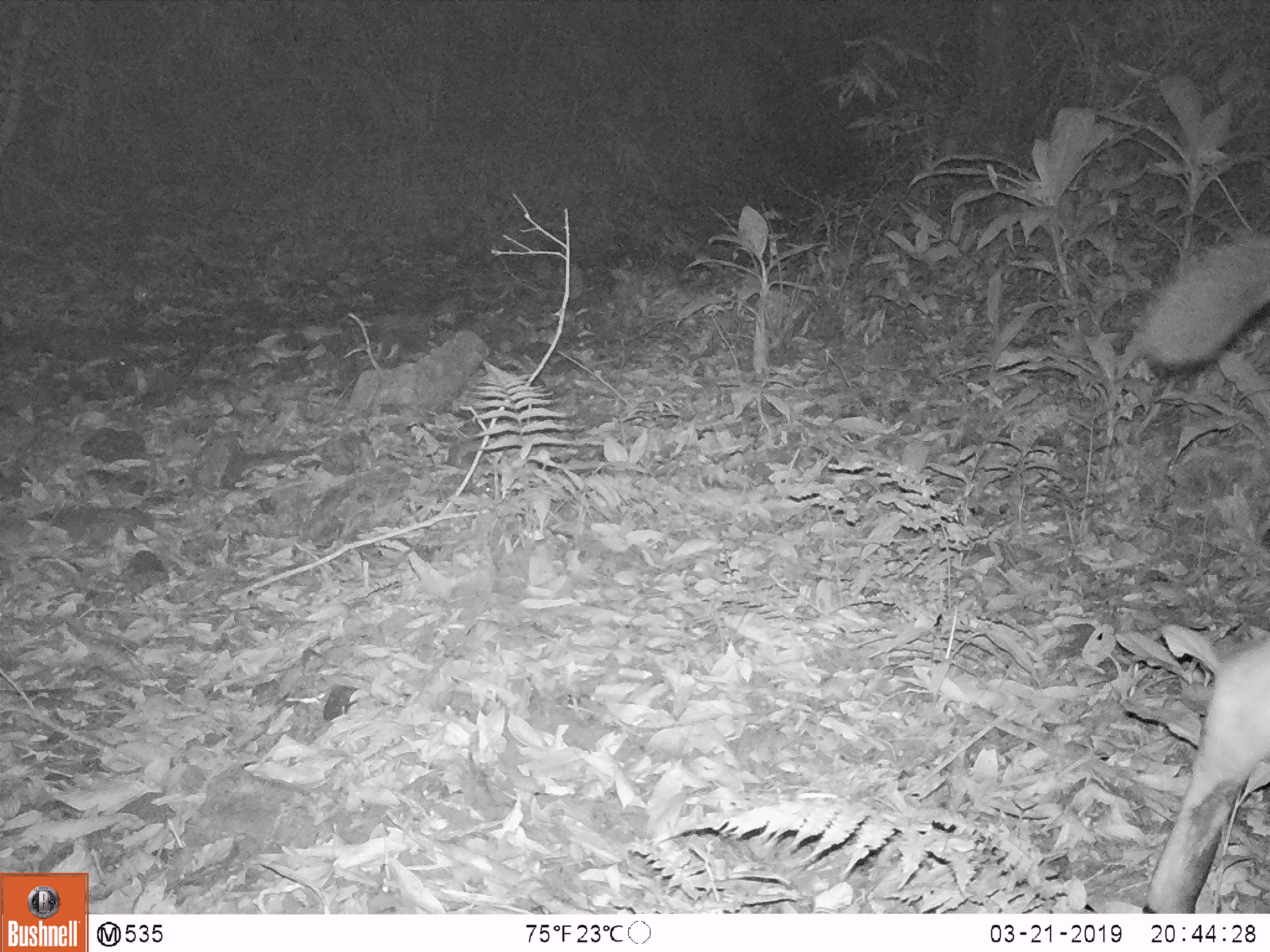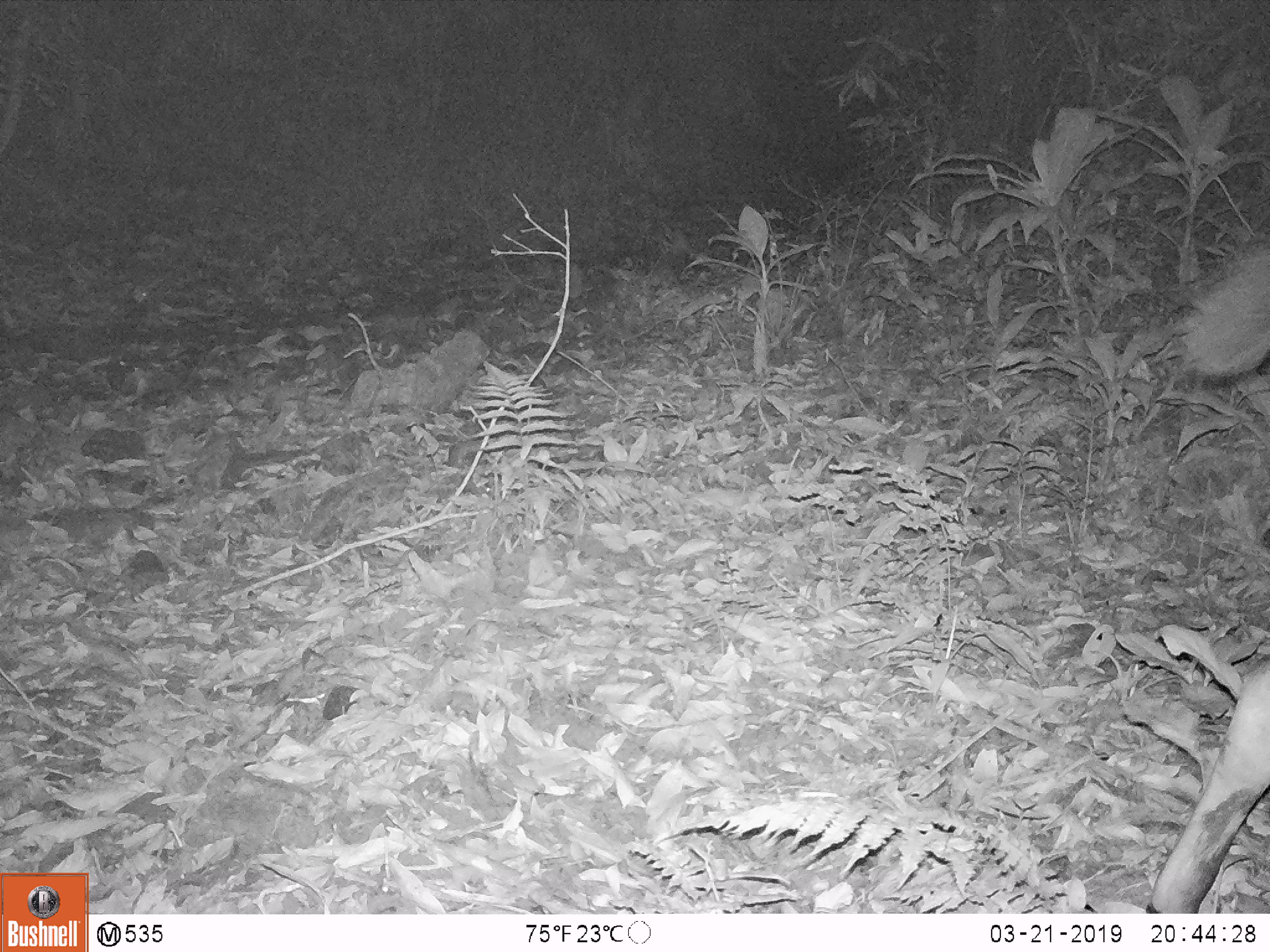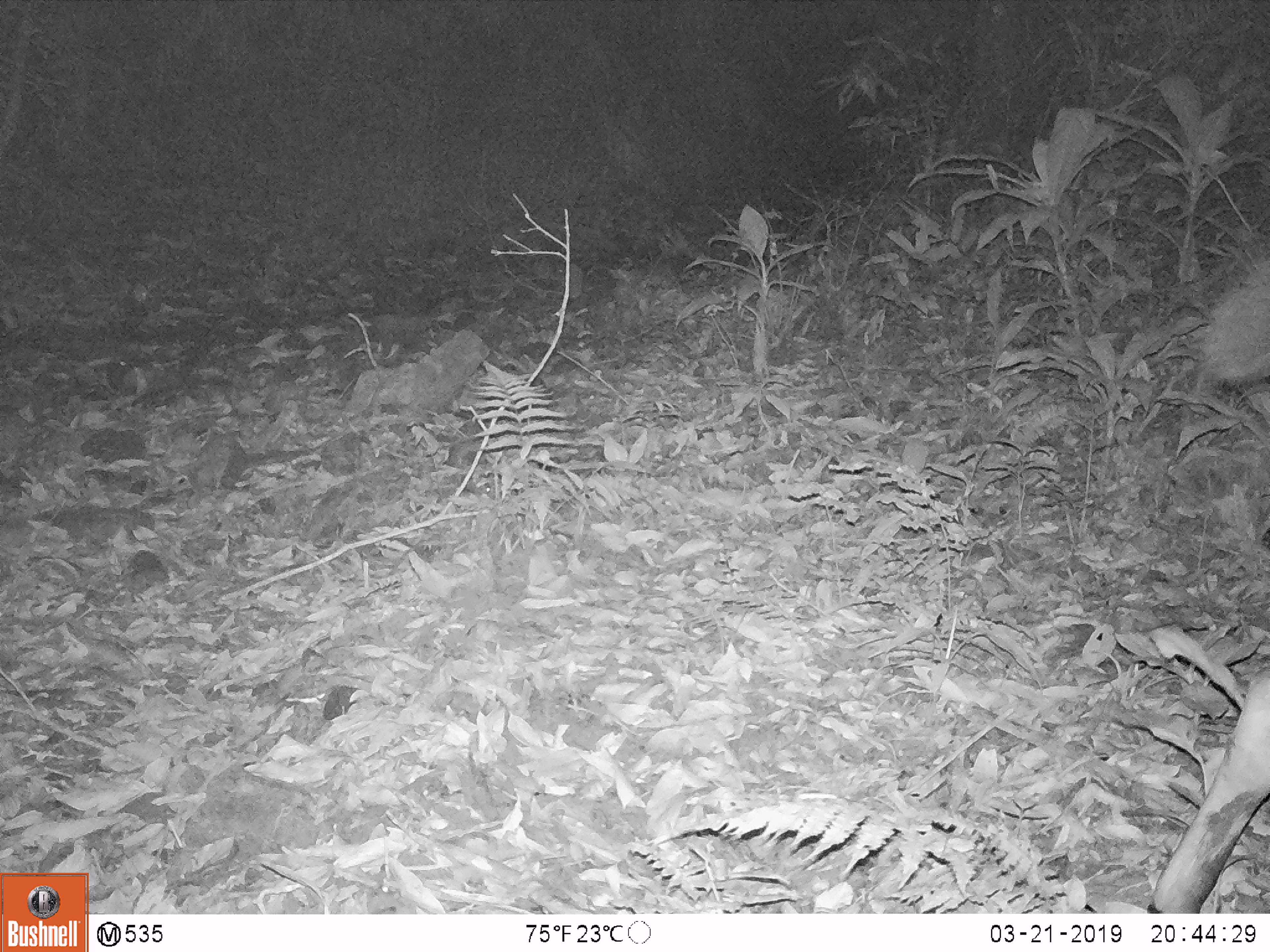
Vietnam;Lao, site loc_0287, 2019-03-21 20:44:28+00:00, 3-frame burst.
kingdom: Animalia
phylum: Chordata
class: Mammalia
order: Artiodactyla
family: Cervidae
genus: Rusa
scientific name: Rusa unicolor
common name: sambar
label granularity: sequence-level